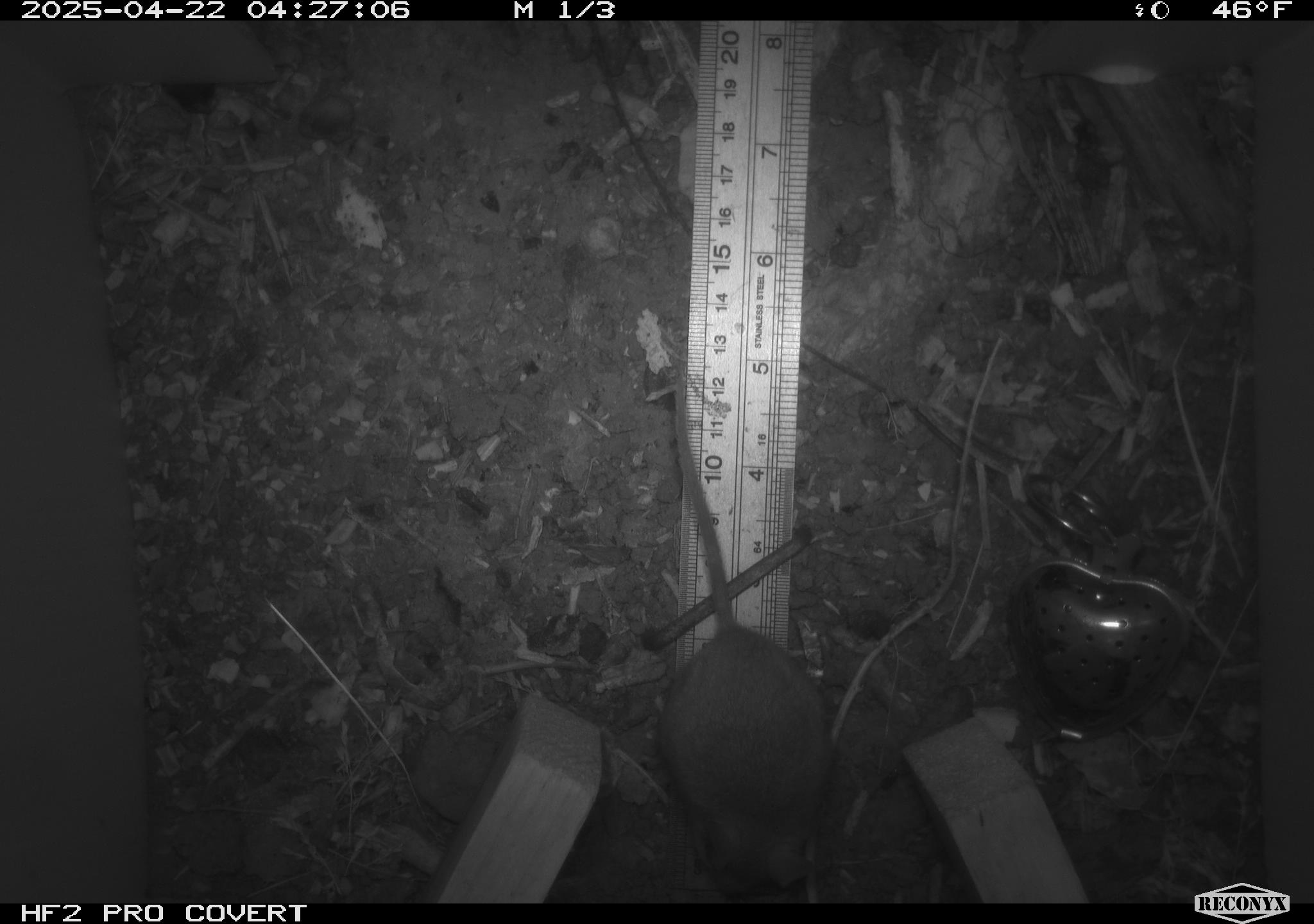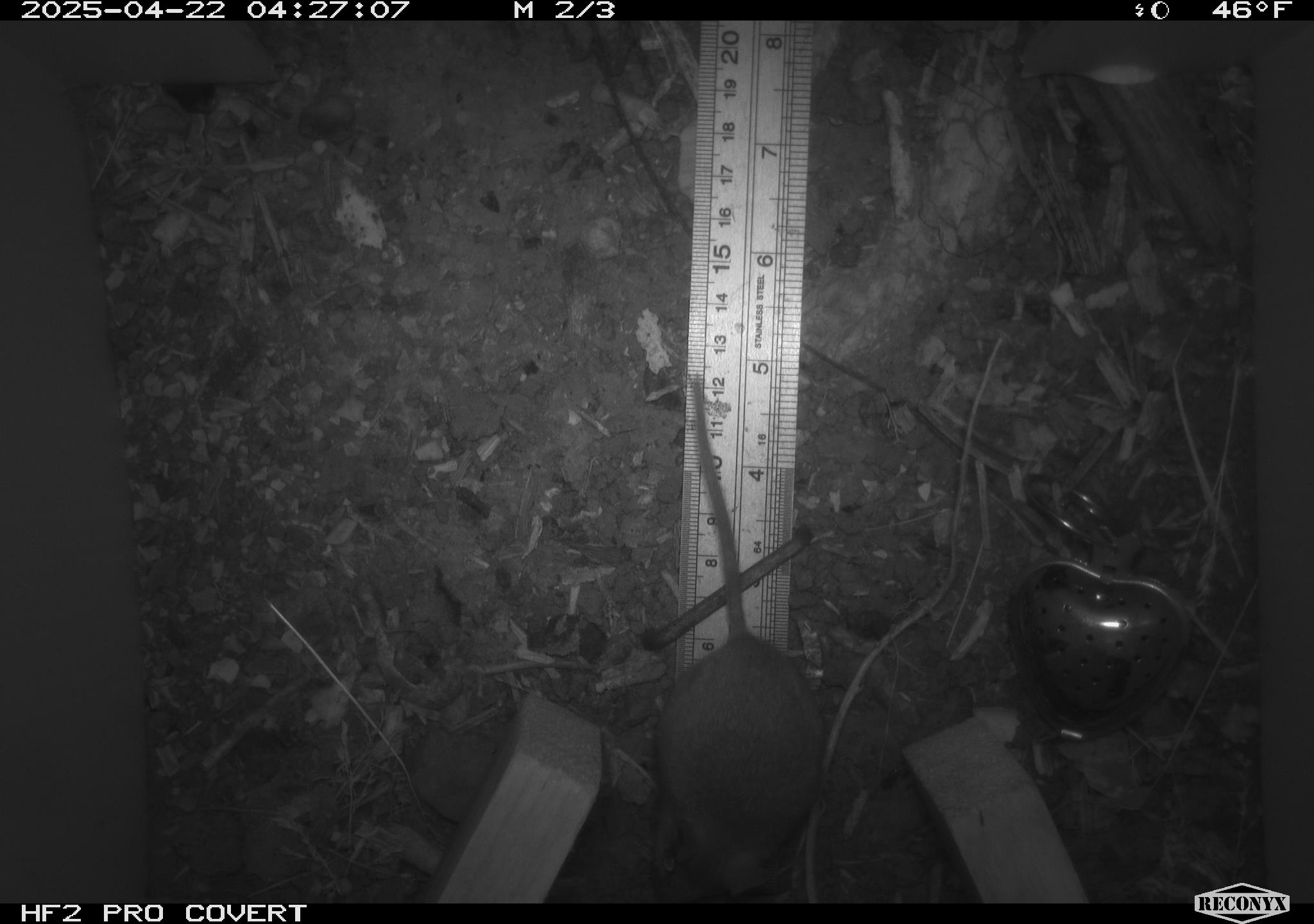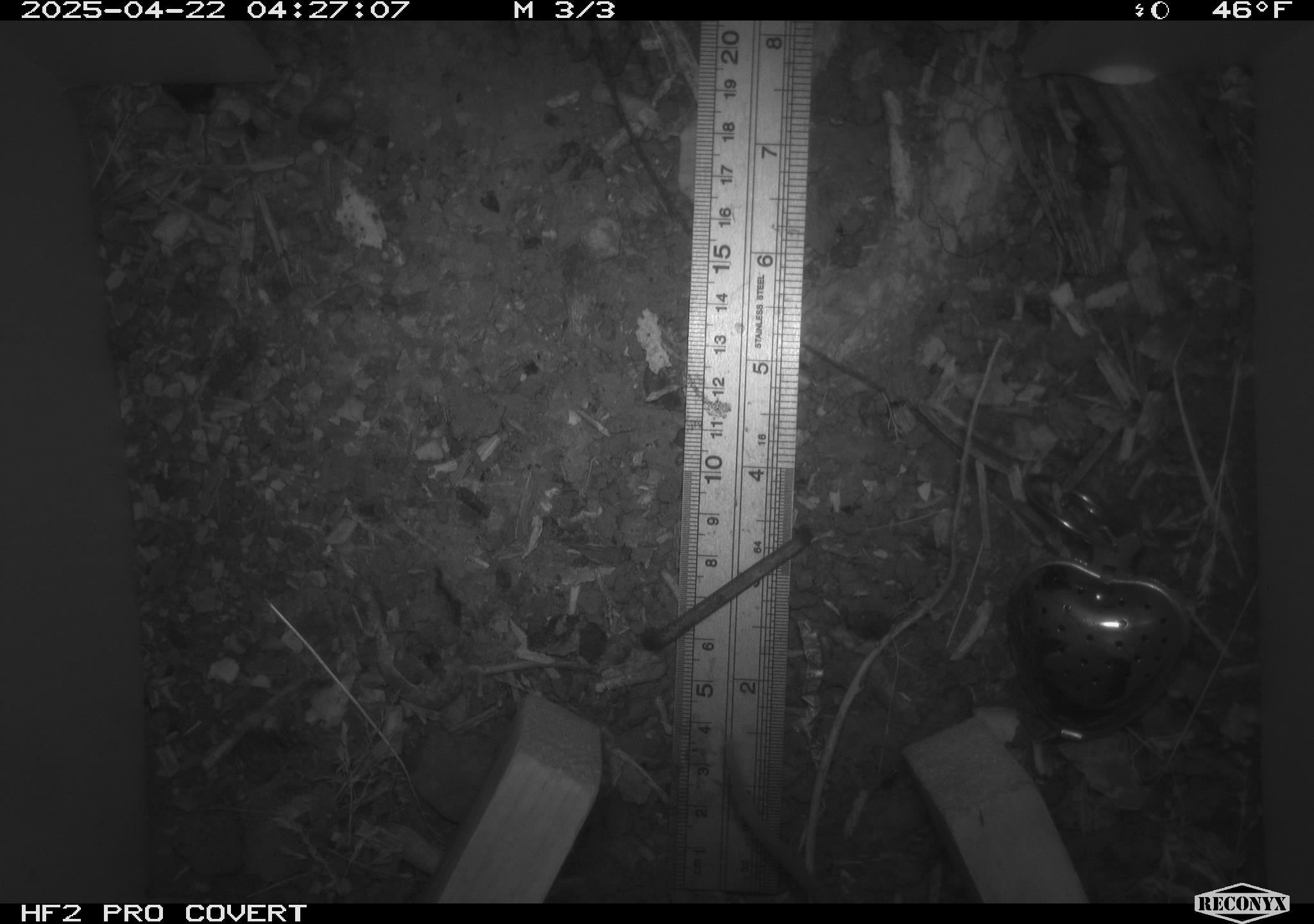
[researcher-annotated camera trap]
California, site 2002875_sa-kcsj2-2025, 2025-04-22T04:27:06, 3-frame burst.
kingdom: Animalia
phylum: Chordata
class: Mammalia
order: Rodentia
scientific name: Rodentia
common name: rodent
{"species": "rodent (Rodentia)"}